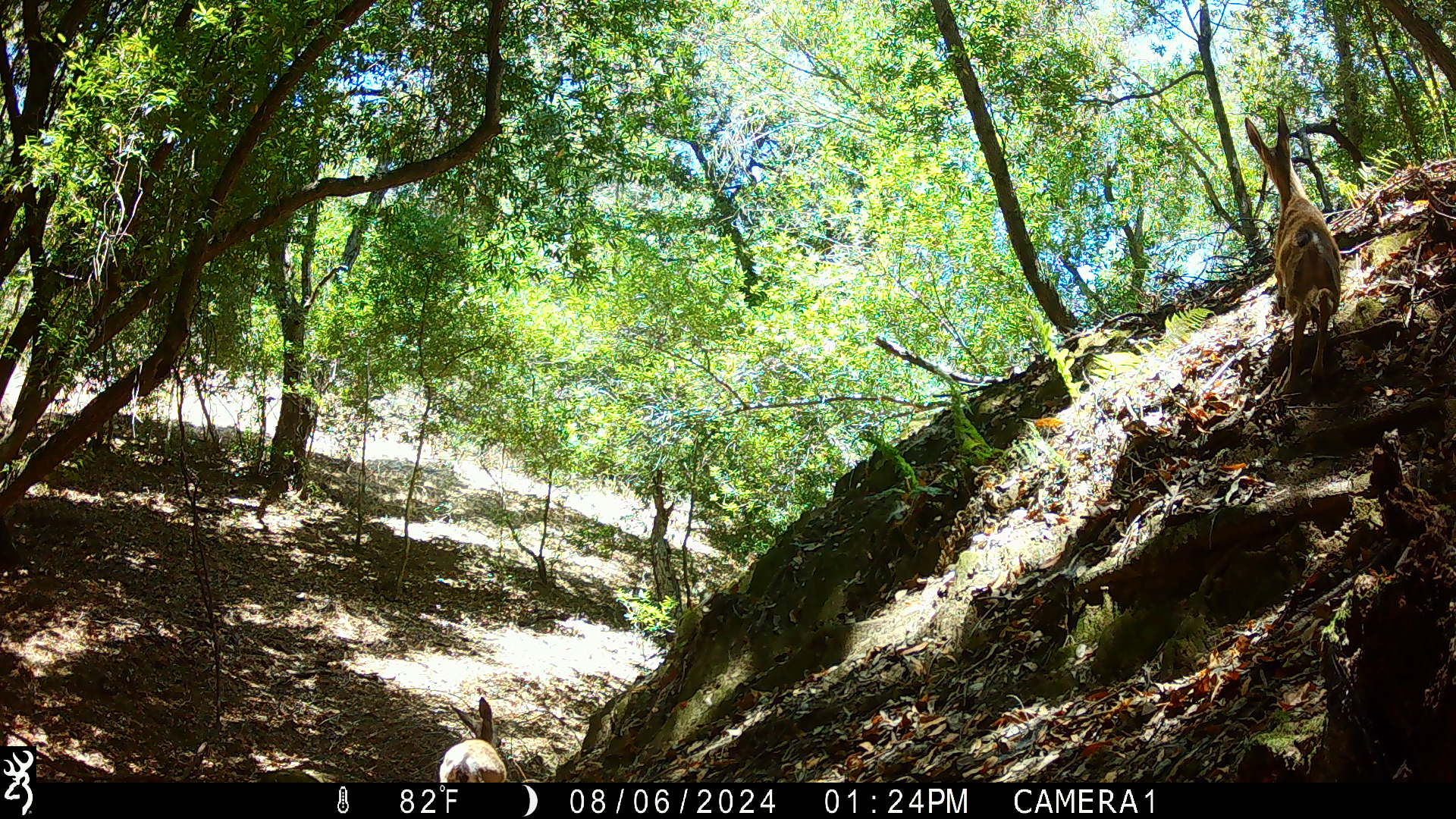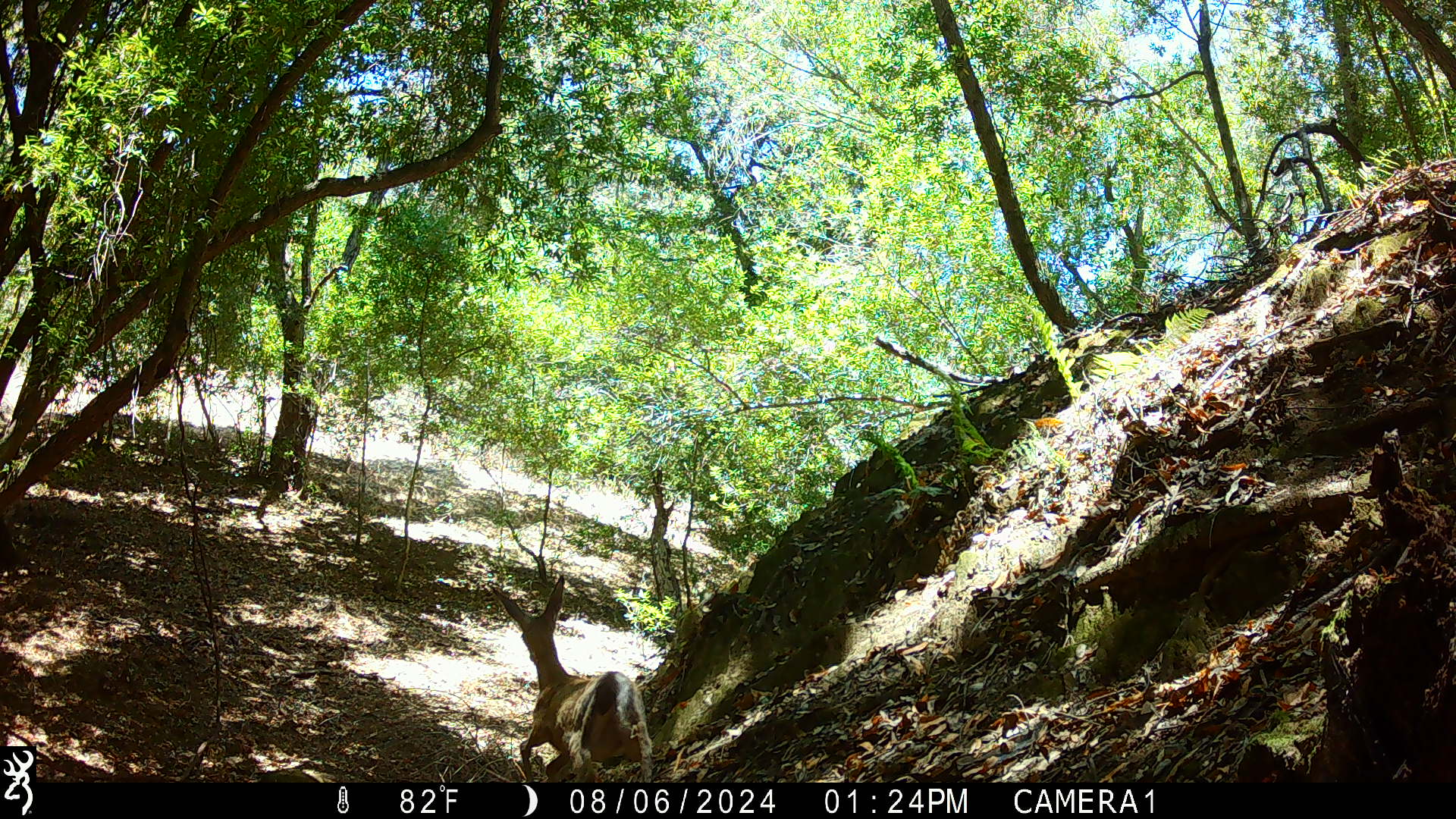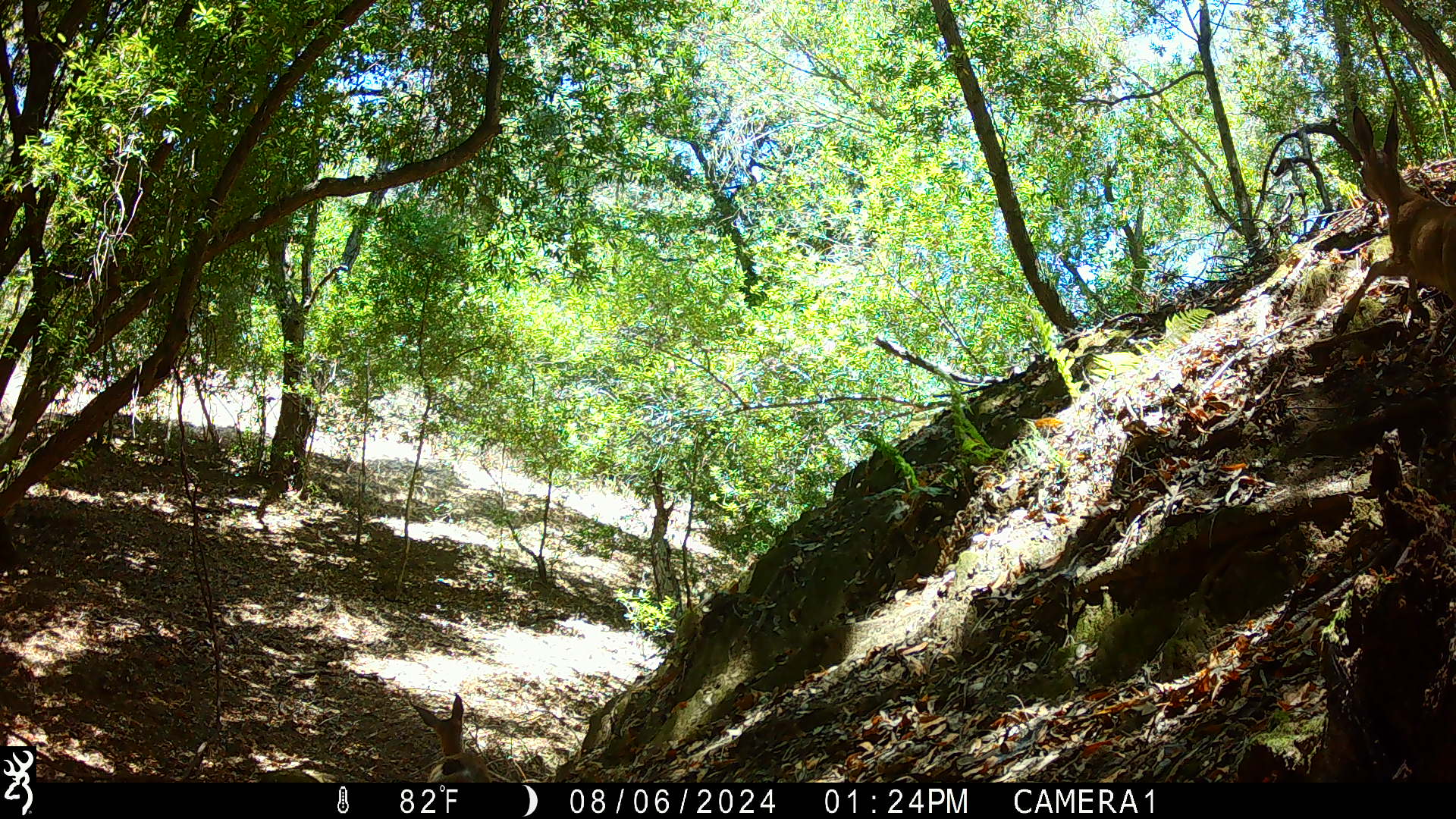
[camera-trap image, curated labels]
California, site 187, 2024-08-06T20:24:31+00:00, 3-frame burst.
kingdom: Animalia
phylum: Chordata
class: Mammalia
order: Artiodactyla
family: Cervidae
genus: Odocoileus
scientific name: Odocoileus hemionus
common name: mule deer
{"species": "mule deer (Odocoileus hemionus)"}